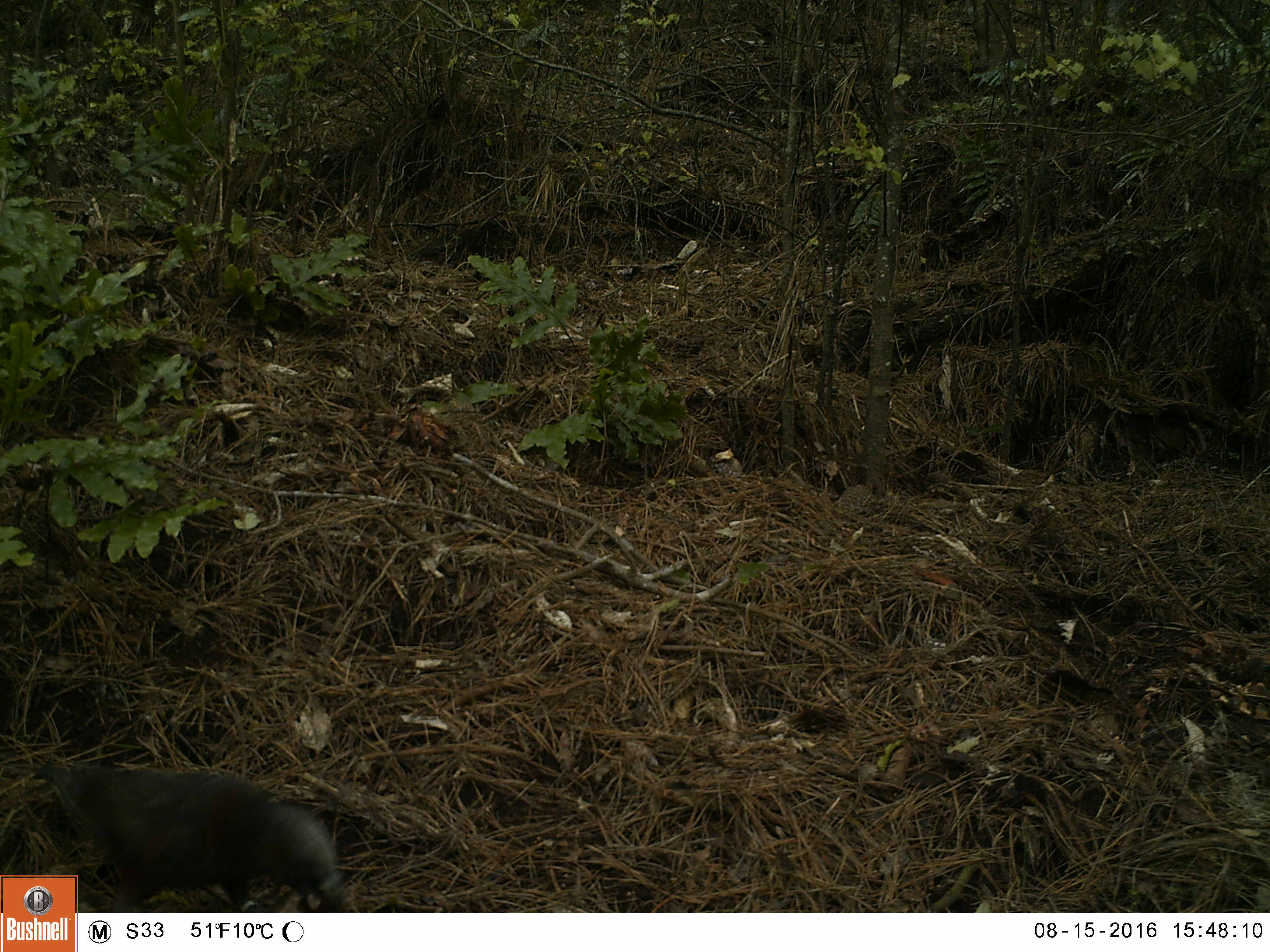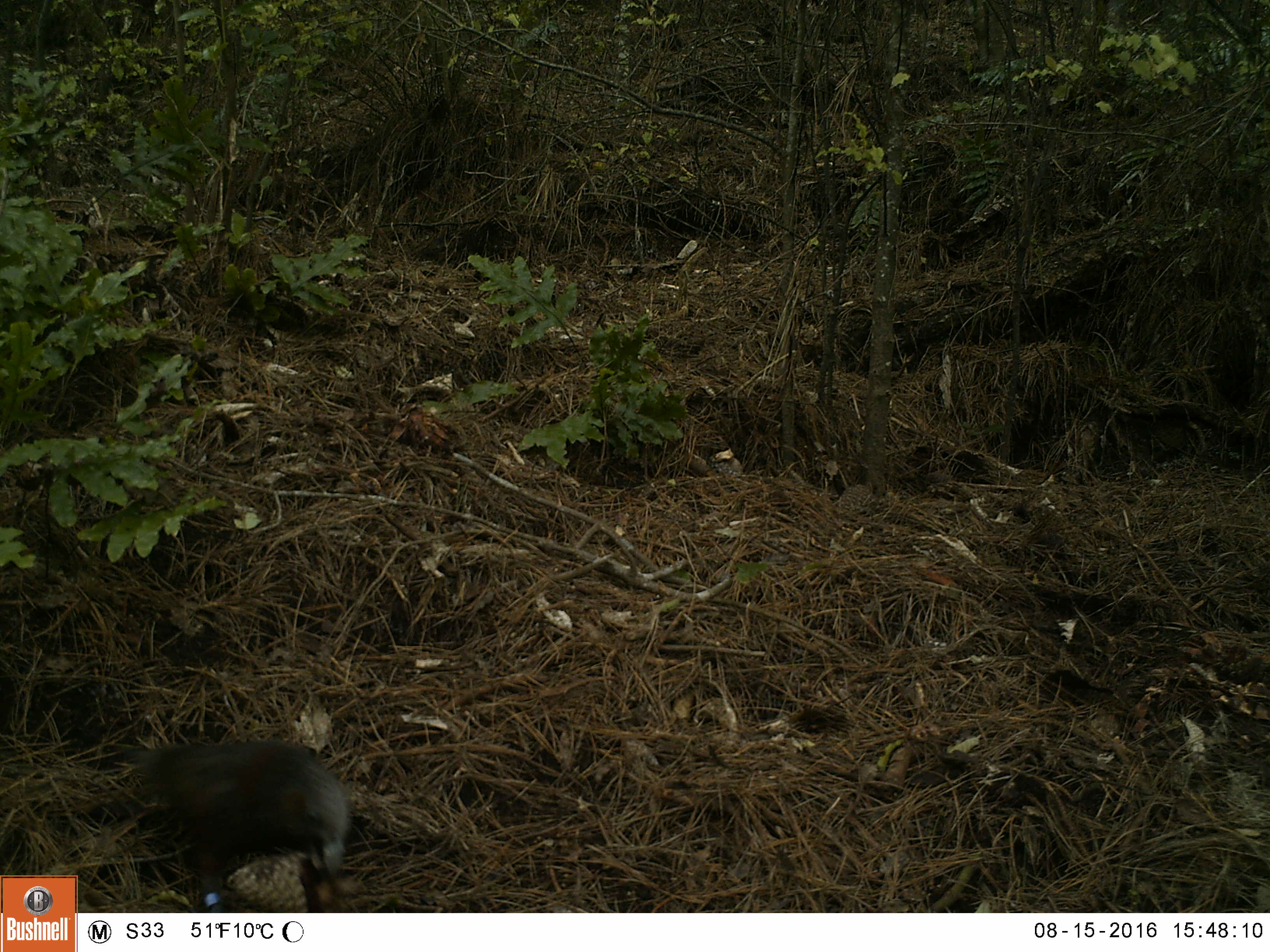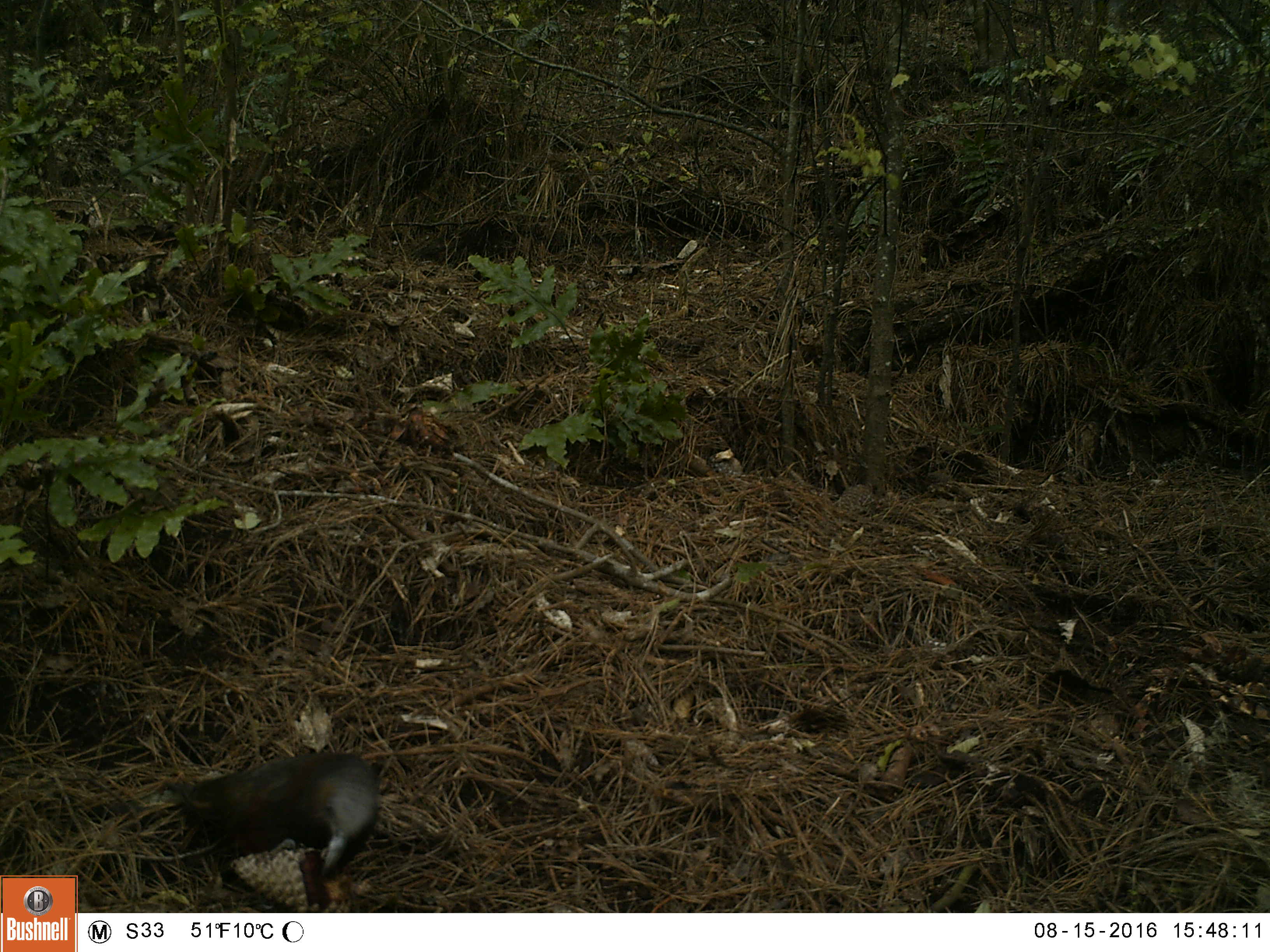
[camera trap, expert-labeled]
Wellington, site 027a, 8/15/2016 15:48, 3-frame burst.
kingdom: Animalia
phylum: Chordata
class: Aves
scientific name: Aves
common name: bird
Bird (Aves).